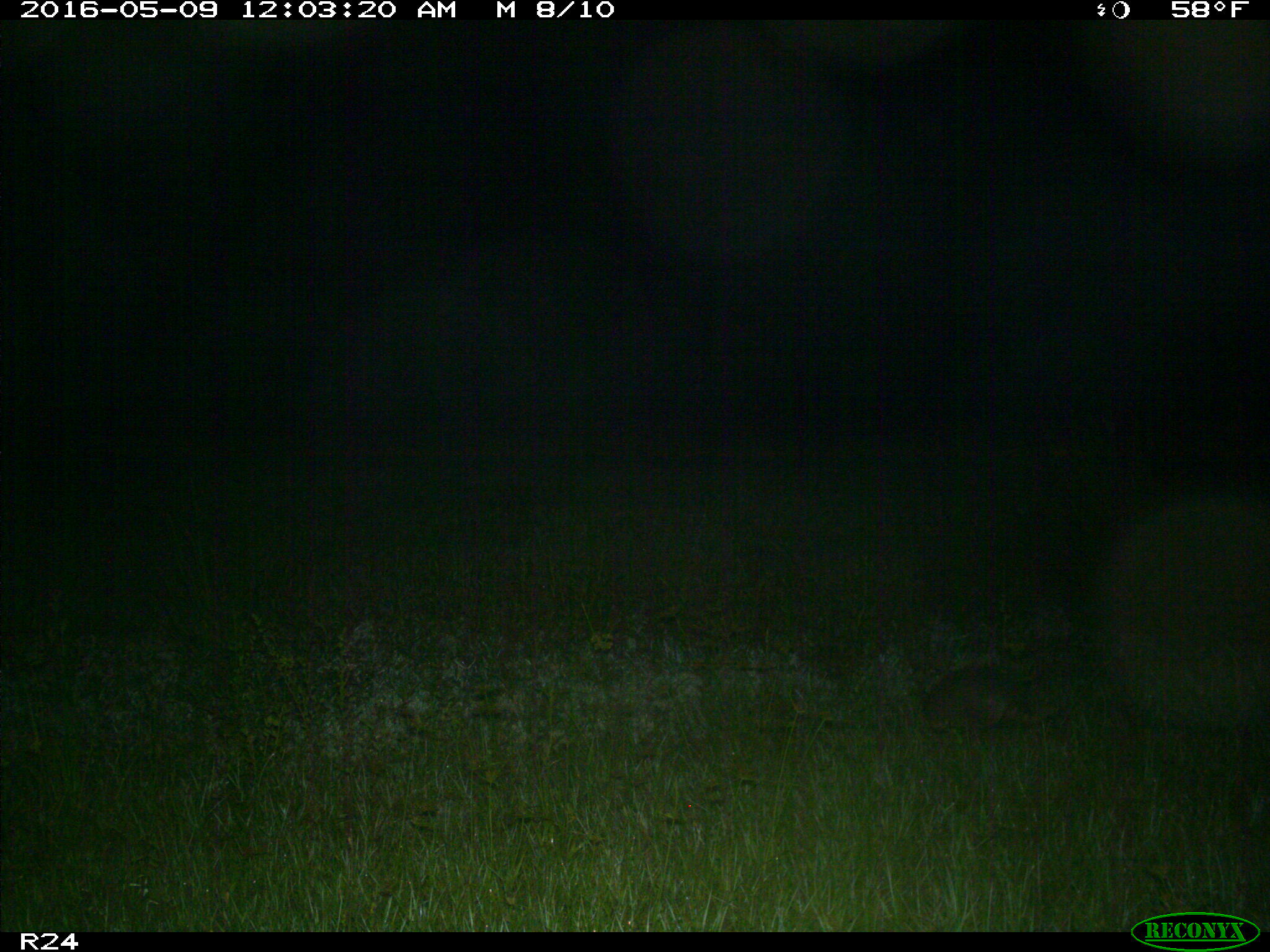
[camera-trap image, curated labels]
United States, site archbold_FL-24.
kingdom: Animalia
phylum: Chordata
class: Mammalia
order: Cingulata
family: Dasypodidae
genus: Dasypus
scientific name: Dasypus novemcinctus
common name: nine-banded armadillo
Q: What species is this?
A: Dasypus novemcinctus (nine-banded armadillo).